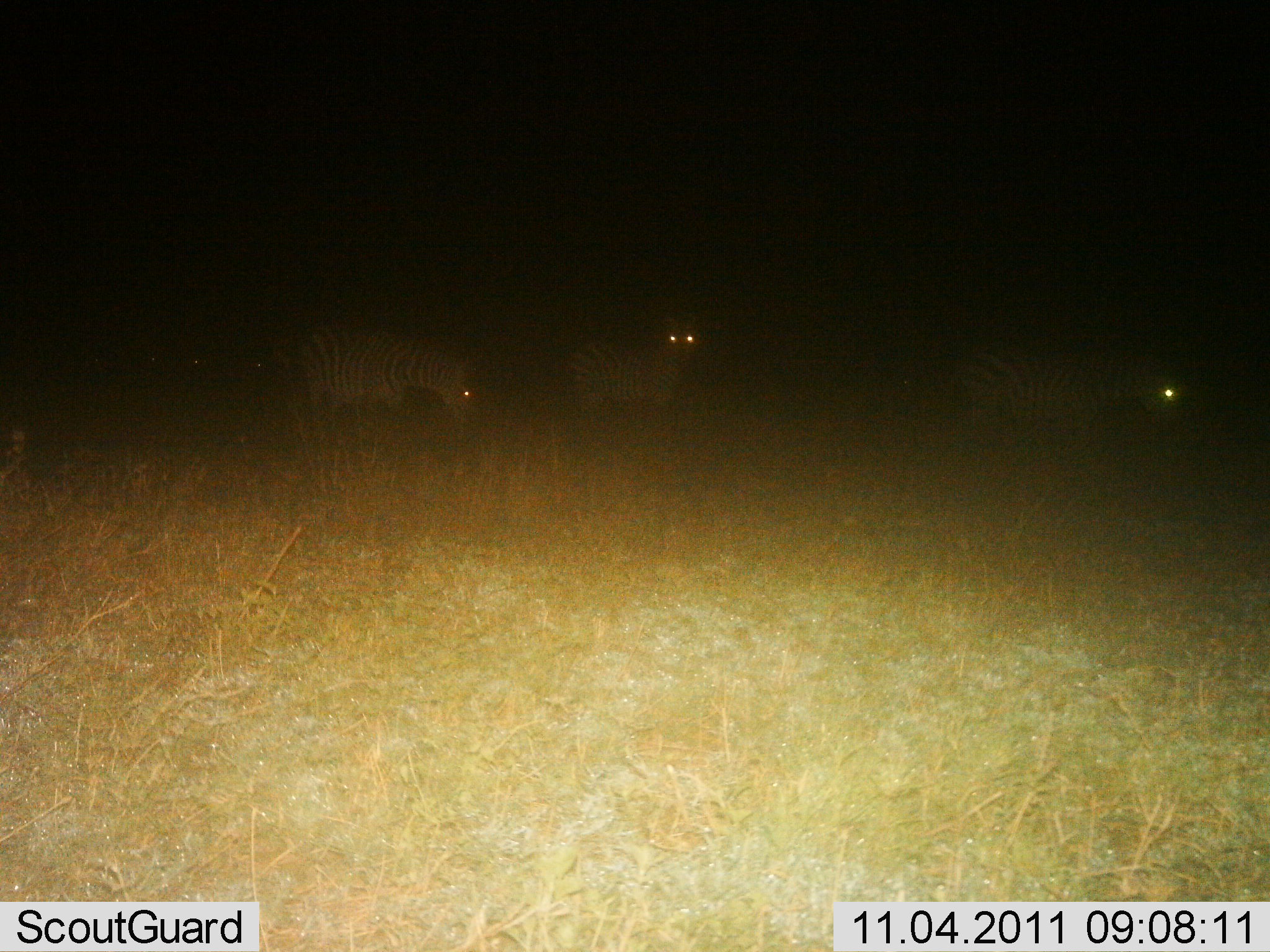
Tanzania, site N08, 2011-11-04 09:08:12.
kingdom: Animalia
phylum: Chordata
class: Mammalia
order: Perissodactyla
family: Equidae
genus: Equus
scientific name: Equus quagga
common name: plains zebra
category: zebra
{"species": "zebra (plains zebra) (Equus quagga)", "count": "3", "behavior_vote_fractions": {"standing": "83%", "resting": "0%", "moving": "0%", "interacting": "0%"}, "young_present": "0%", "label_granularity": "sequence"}